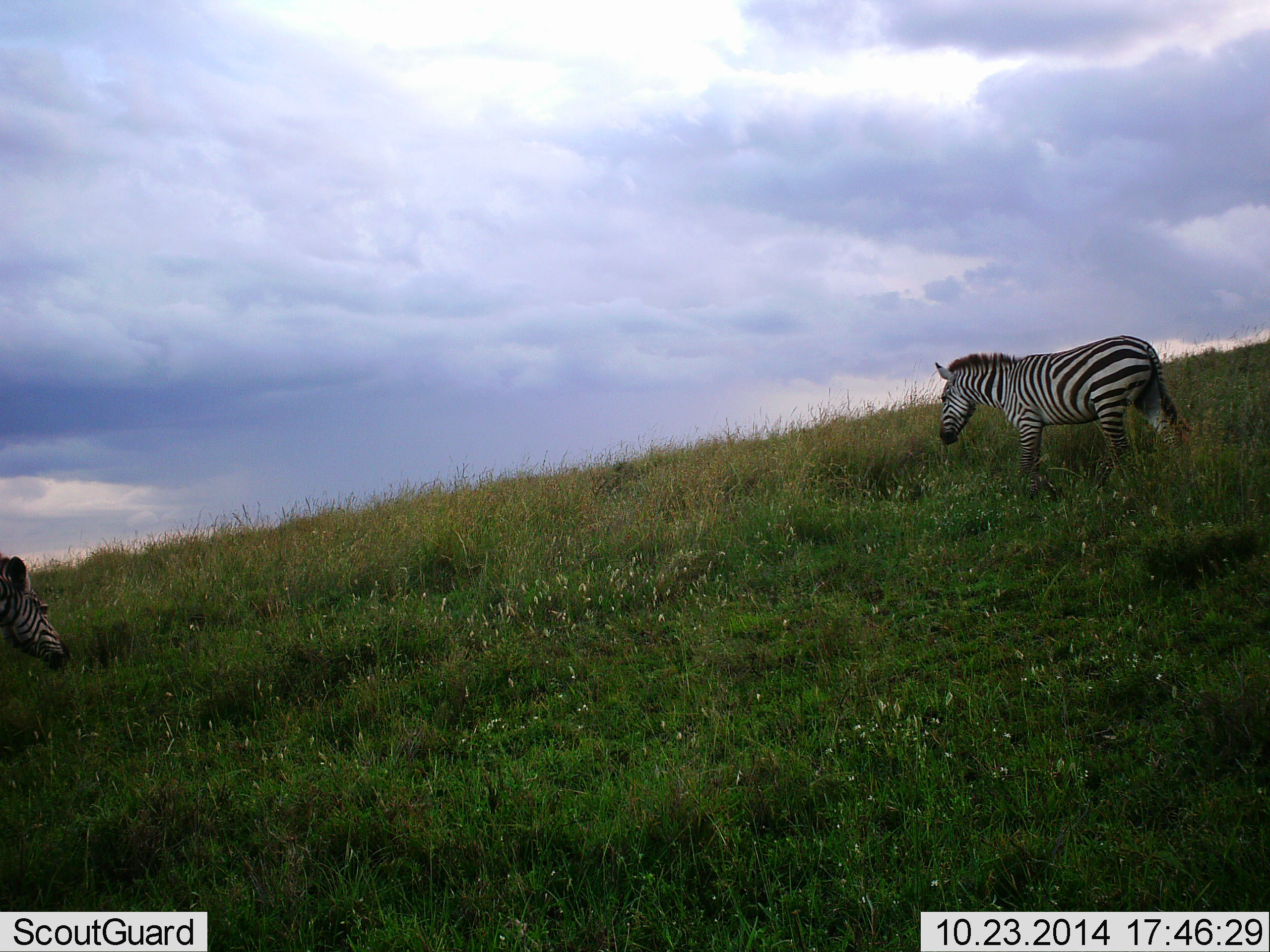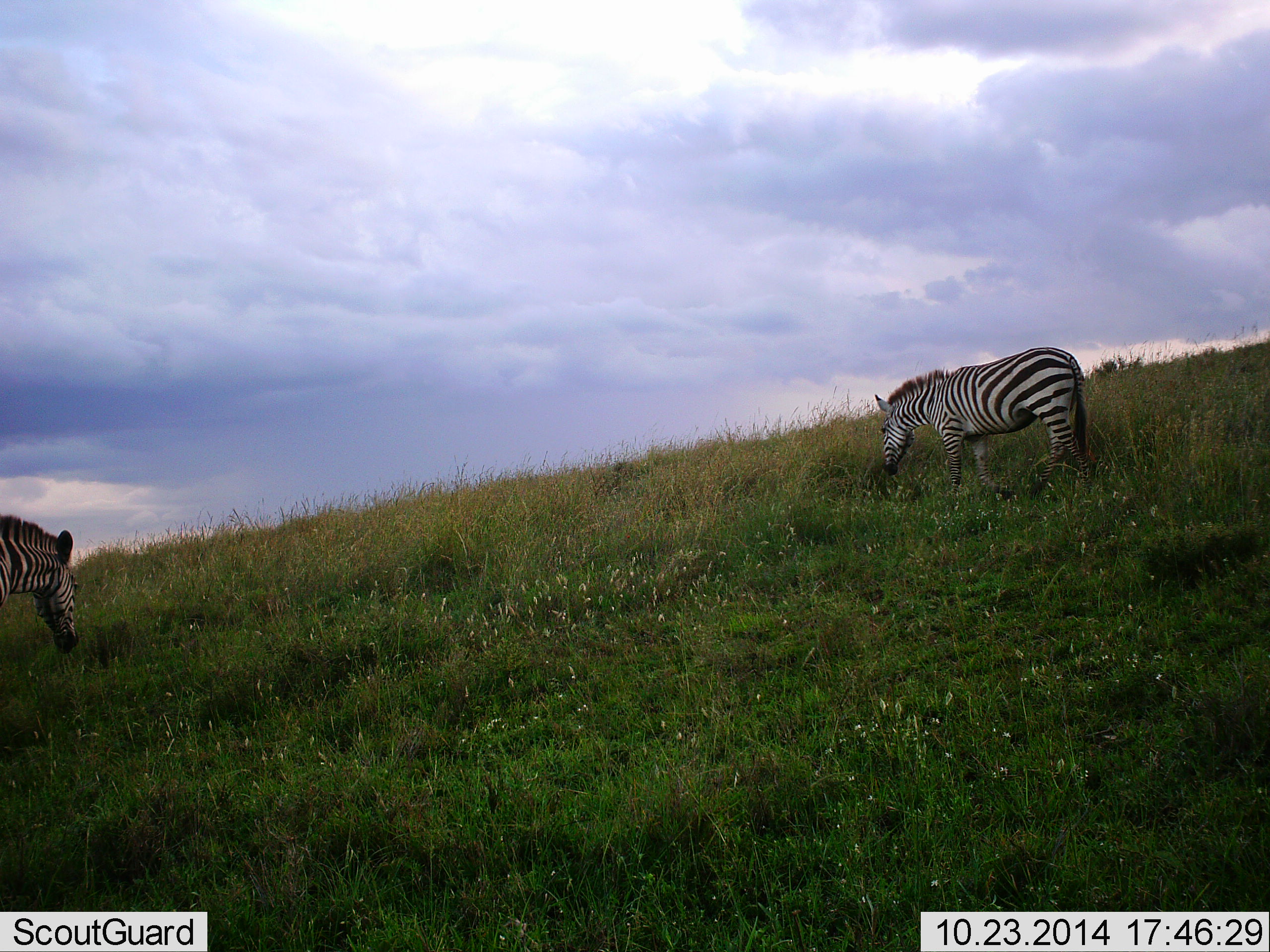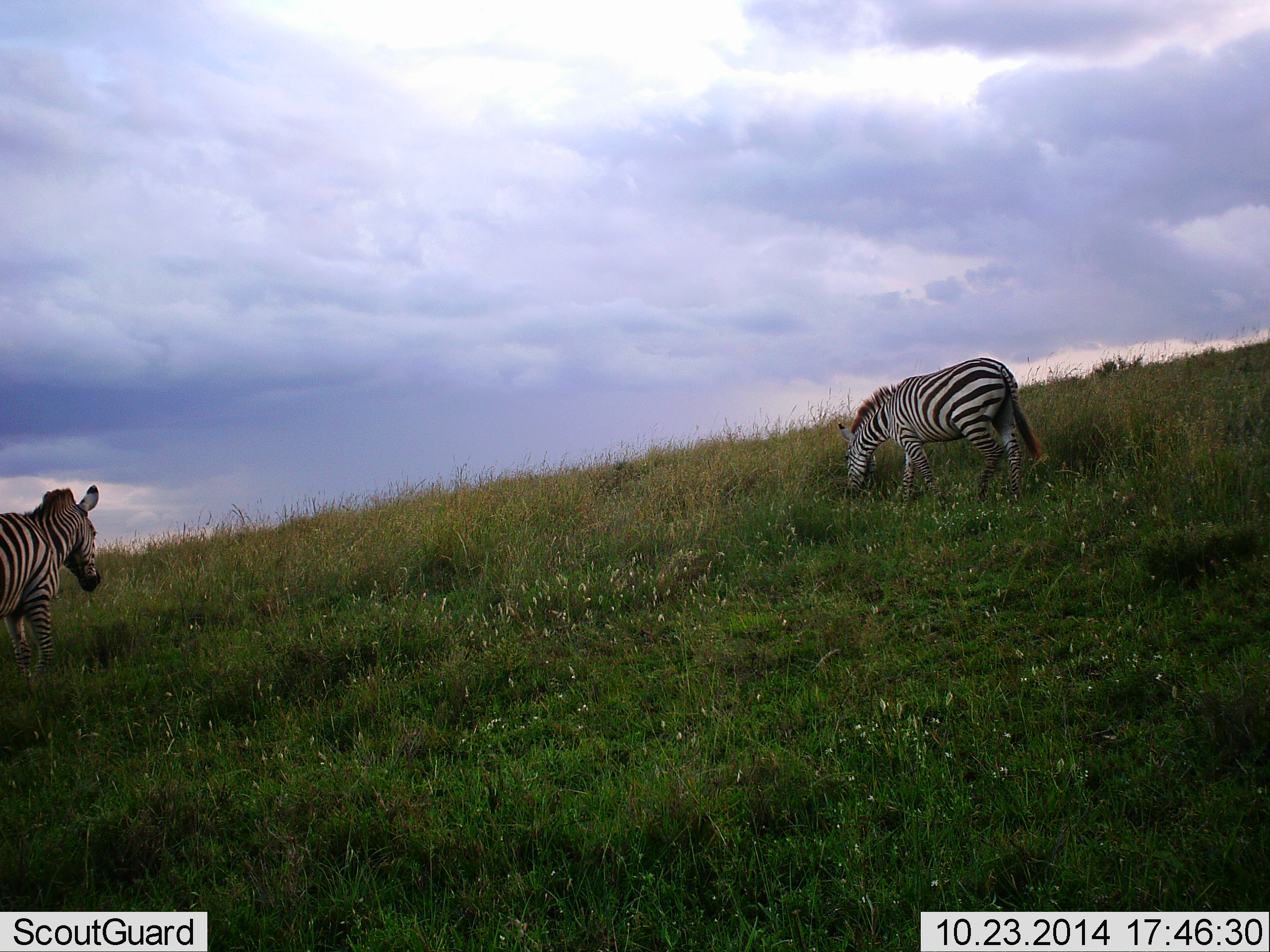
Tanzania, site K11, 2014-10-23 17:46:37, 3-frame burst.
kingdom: Animalia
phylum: Chordata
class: Mammalia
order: Perissodactyla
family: Equidae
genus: Equus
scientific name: Equus quagga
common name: plains zebra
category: zebra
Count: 2.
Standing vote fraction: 20%.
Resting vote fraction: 0%.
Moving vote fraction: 30%.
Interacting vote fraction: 0%.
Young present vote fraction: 0%.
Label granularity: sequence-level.